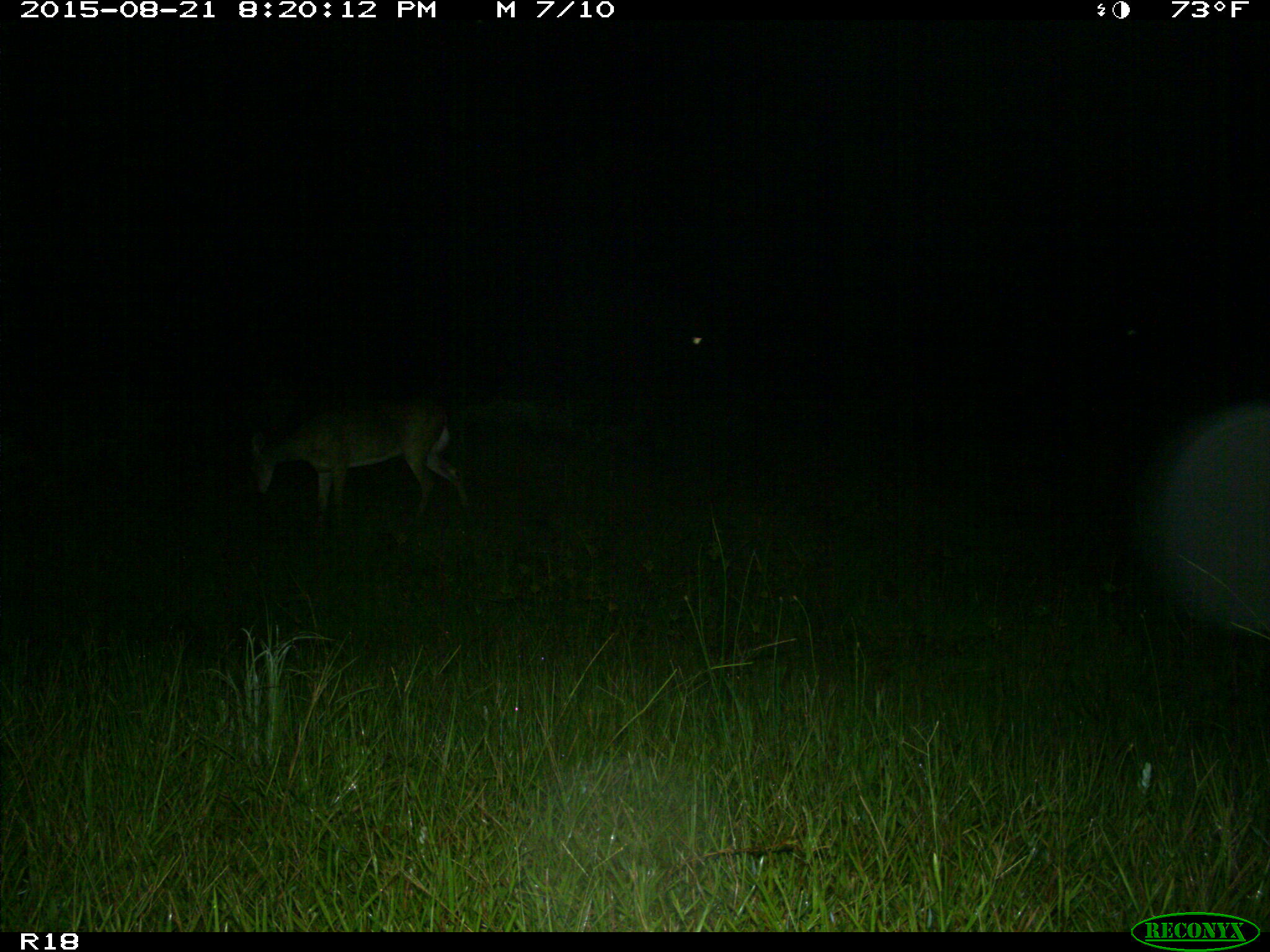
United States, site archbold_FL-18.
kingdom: Animalia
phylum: Chordata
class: Mammalia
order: Artiodactyla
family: Cervidae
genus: Odocoileus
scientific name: Odocoileus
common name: deer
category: unidentified deer